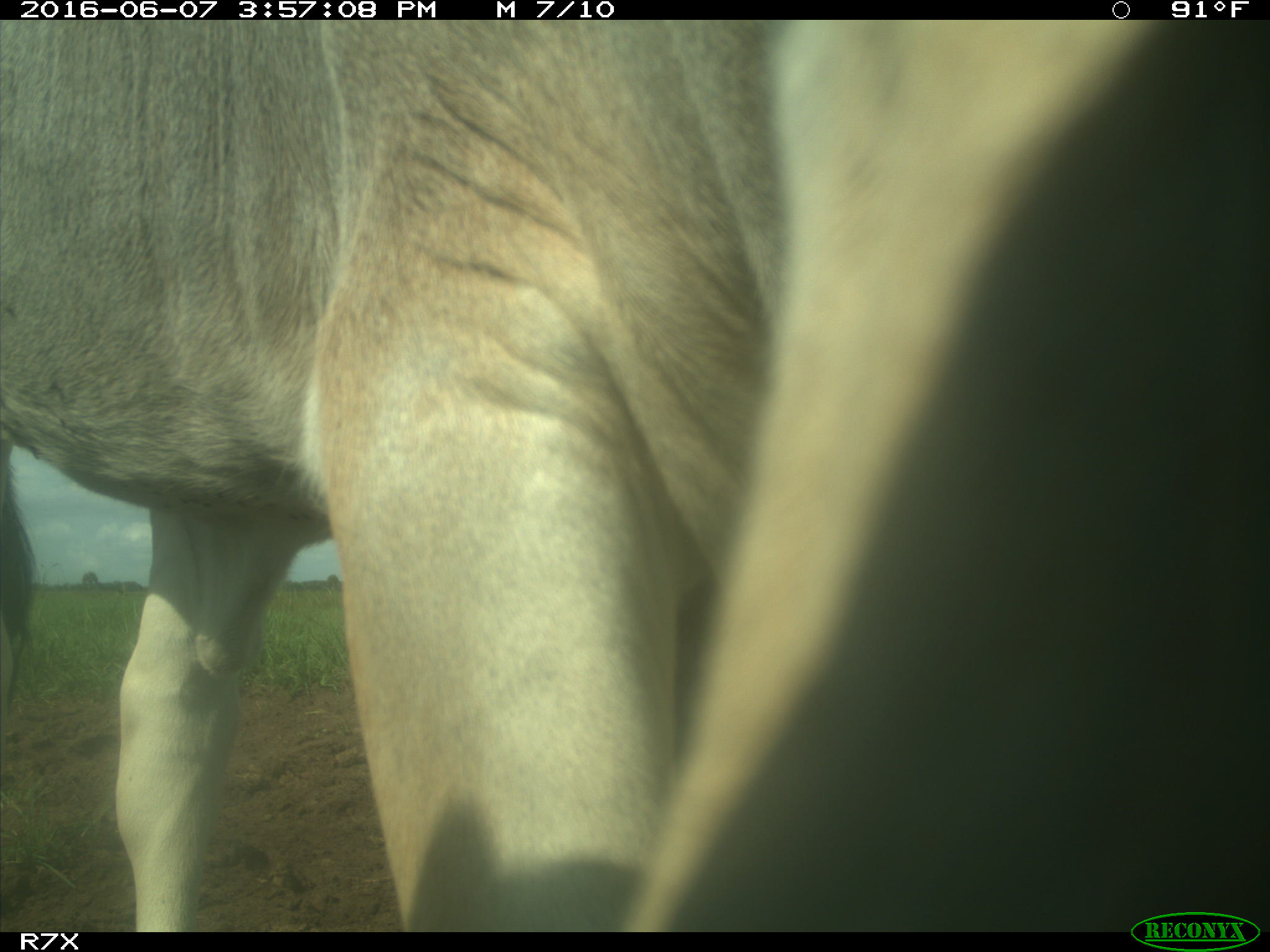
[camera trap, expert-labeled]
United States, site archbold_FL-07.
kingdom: Animalia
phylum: Chordata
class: Mammalia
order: Artiodactyla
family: Bovidae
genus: Bos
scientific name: Bos taurus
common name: domestic cow